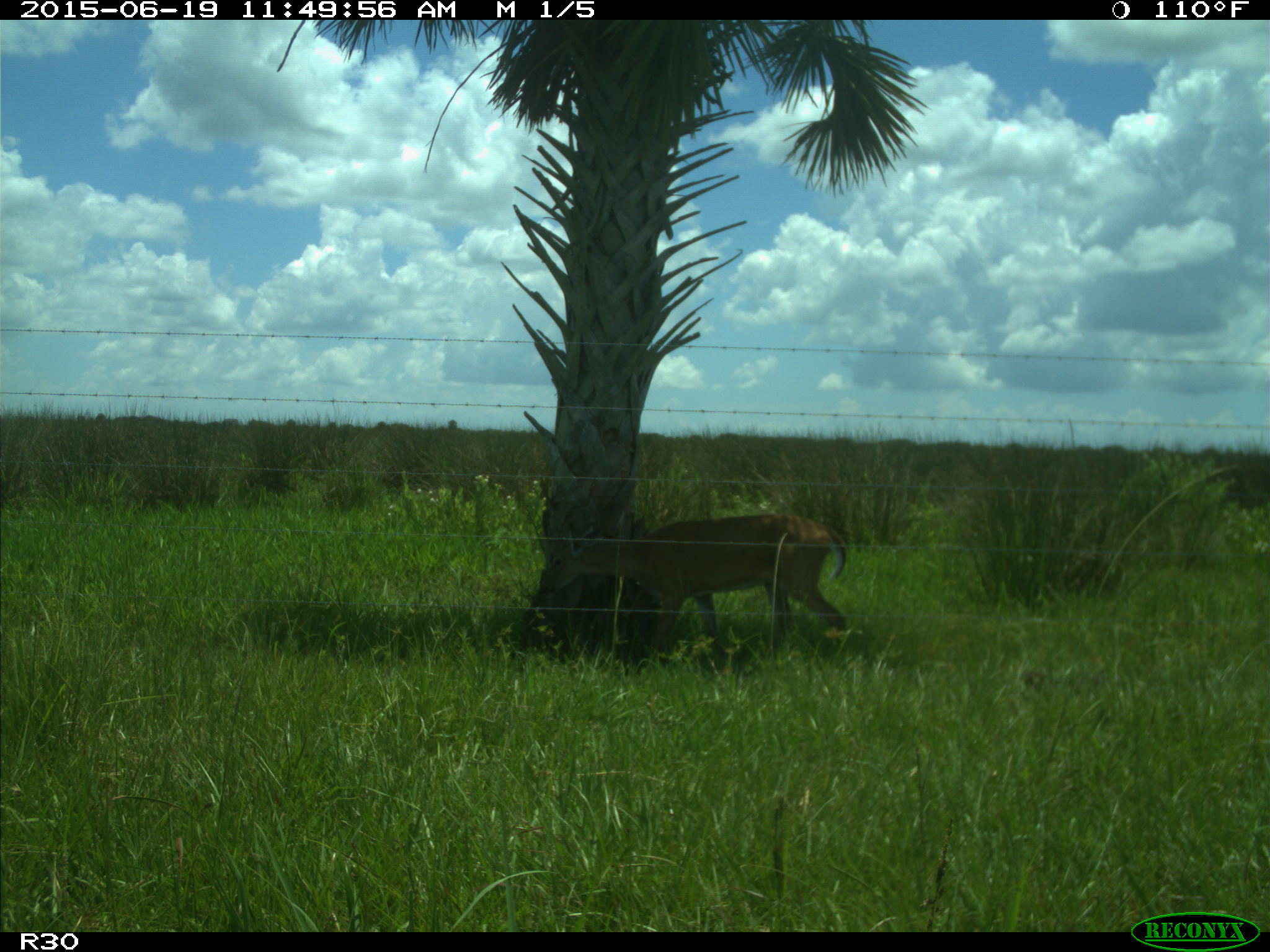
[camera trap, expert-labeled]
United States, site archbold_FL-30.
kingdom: Animalia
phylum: Chordata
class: Mammalia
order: Artiodactyla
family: Cervidae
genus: Odocoileus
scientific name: Odocoileus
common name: deer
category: unidentified deer